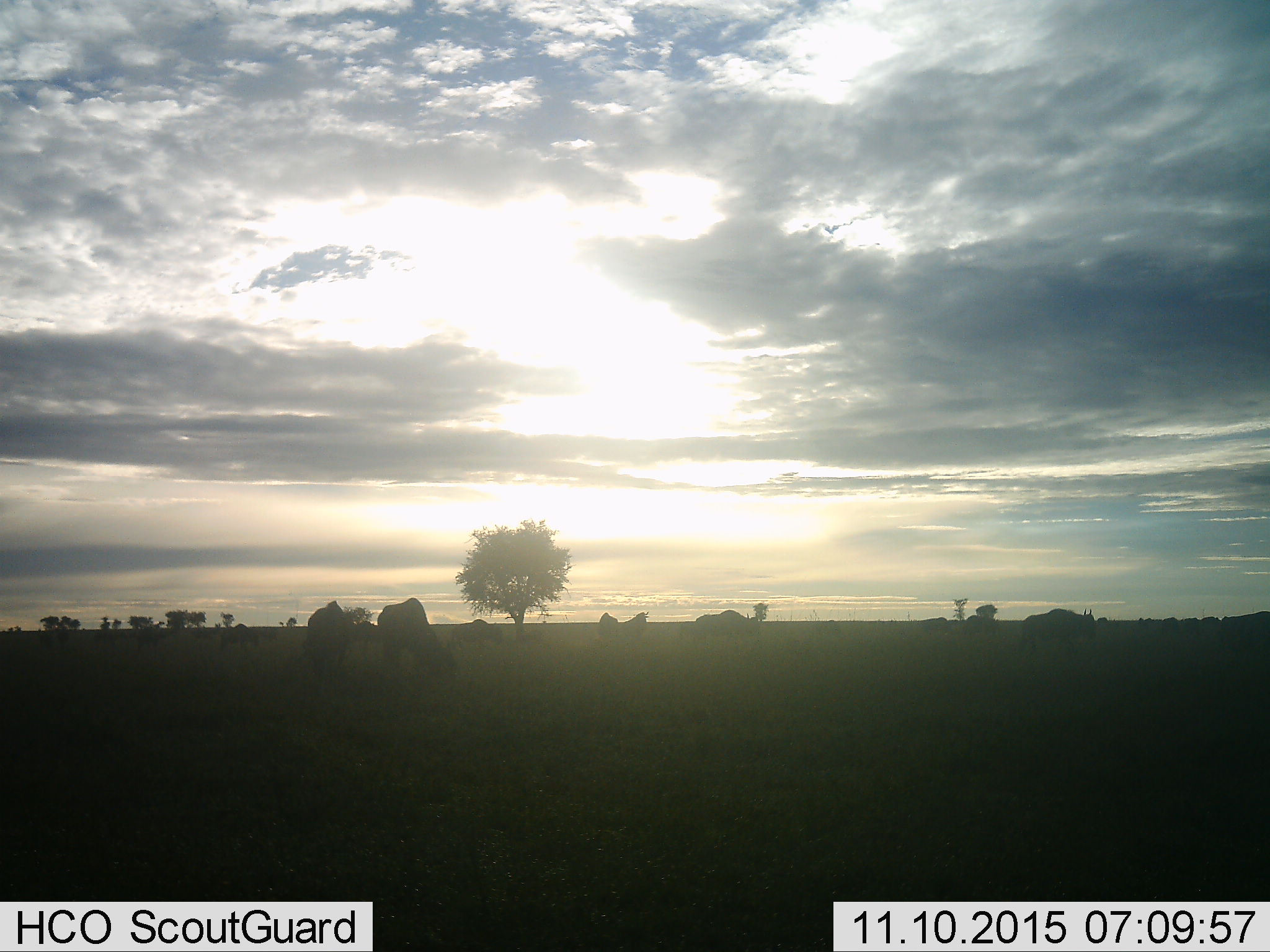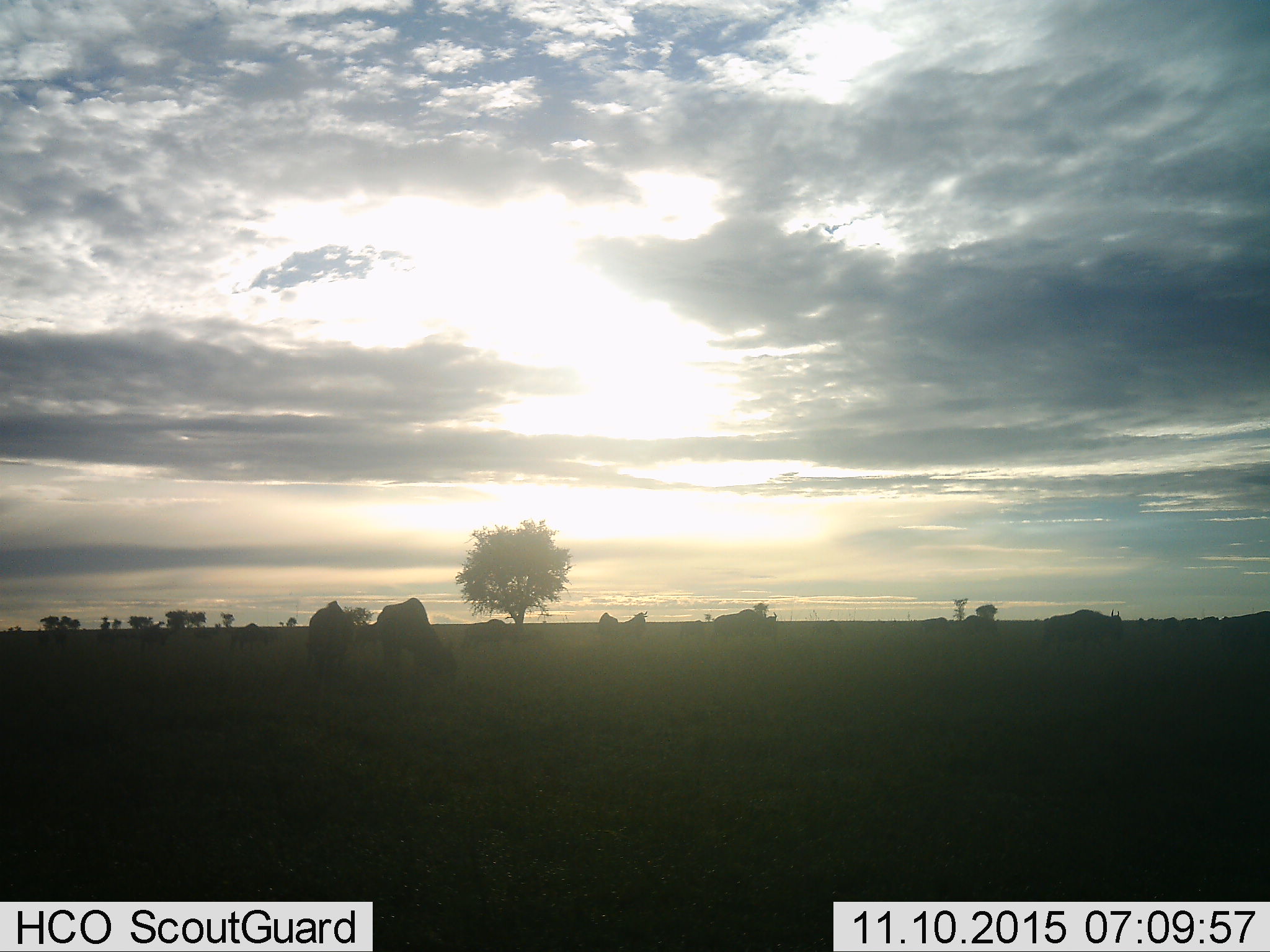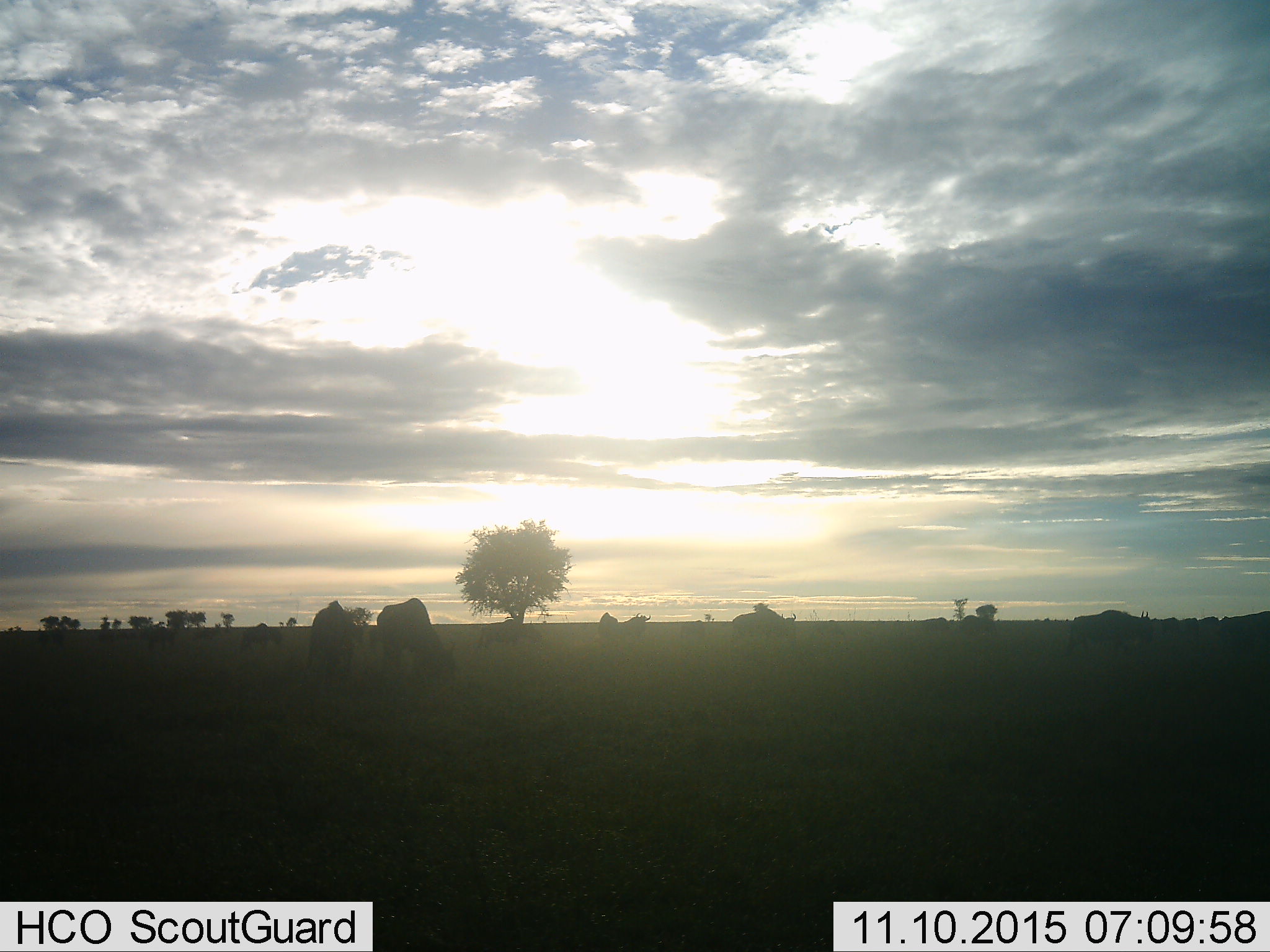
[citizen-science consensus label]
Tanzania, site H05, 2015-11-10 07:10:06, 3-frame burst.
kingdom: Animalia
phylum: Chordata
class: Mammalia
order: Artiodactyla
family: Bovidae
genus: Connochaetes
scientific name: Connochaetes taurinus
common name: blue wildebeest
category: wildebeest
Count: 10.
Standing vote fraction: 29%.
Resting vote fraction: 0%.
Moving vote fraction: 86%.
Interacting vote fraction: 14%.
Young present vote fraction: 0%.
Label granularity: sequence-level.